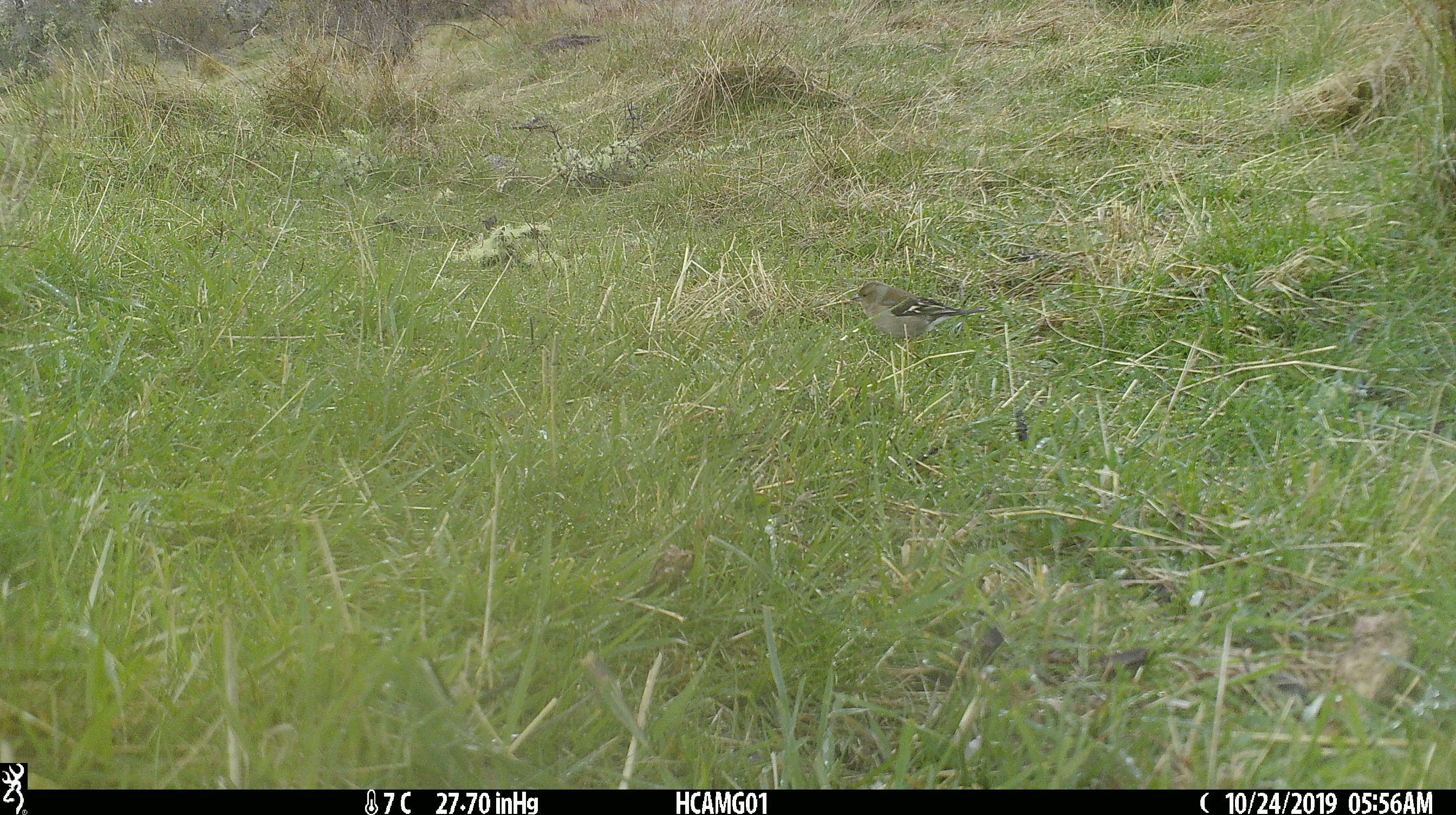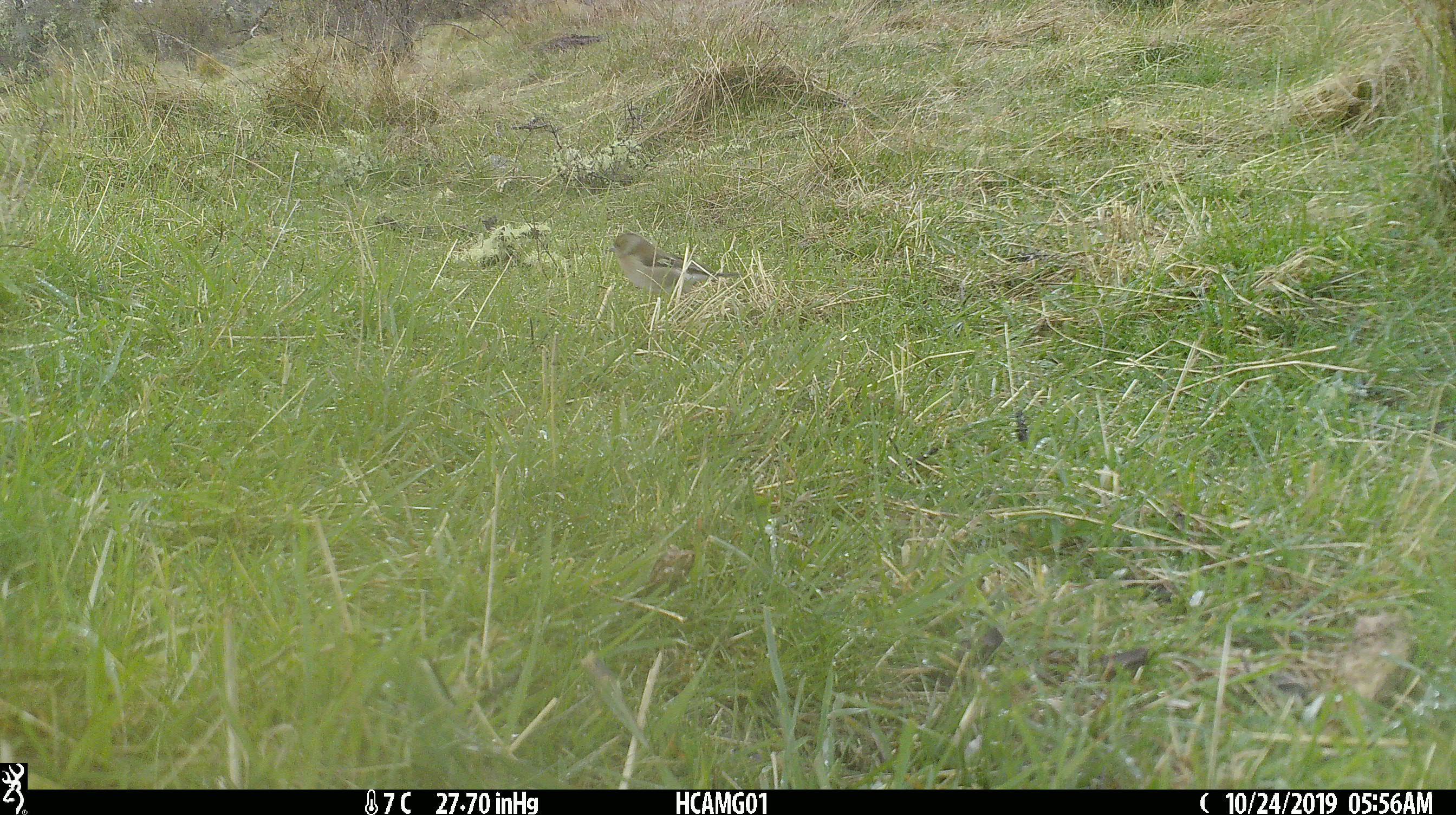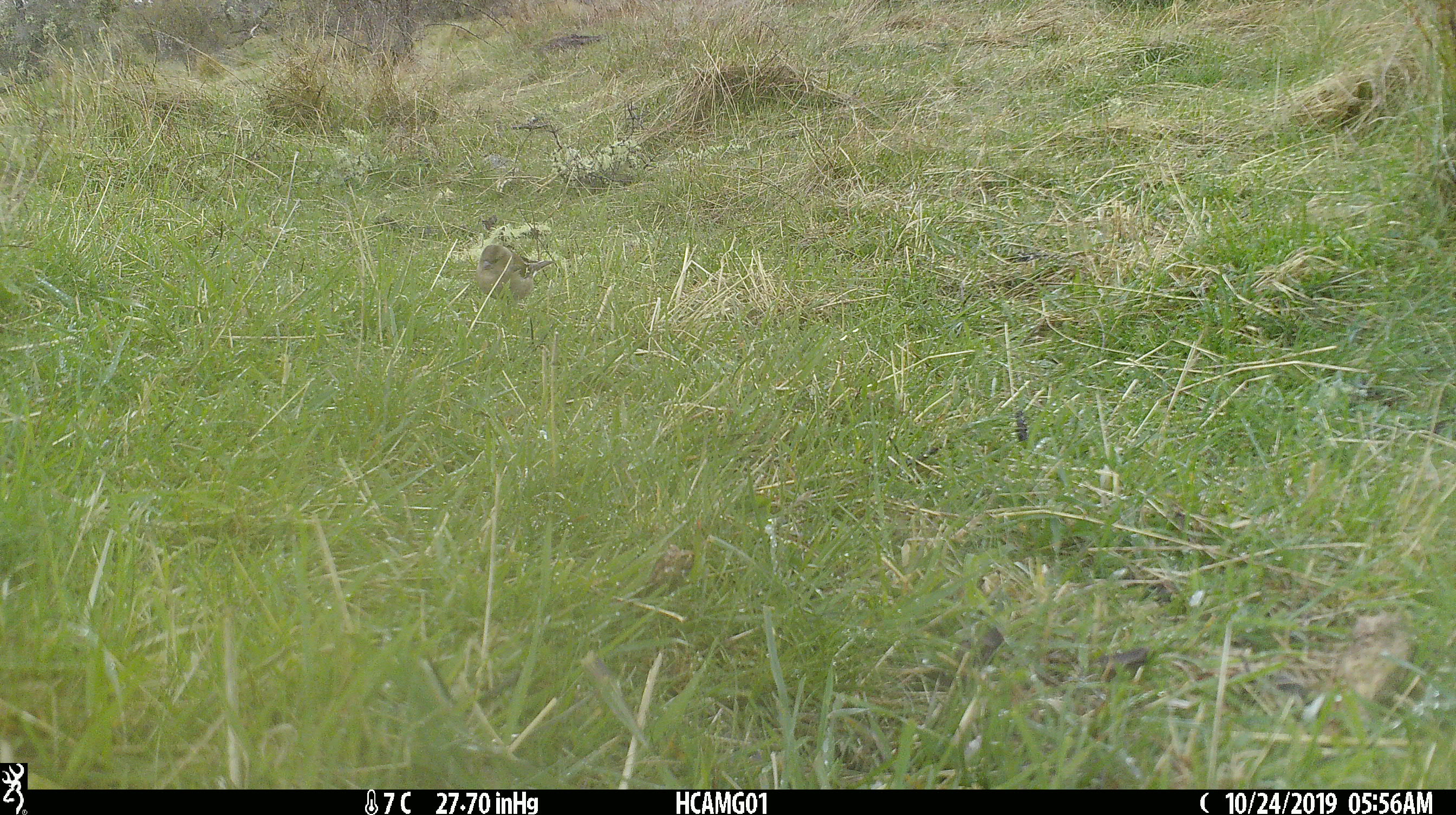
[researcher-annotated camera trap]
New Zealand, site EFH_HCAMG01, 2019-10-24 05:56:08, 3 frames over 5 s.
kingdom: Animalia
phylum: Chordata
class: Aves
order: Passeriformes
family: Fringillidae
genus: Fringilla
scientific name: Fringilla coelebs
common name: common chaffinch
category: chaffinch